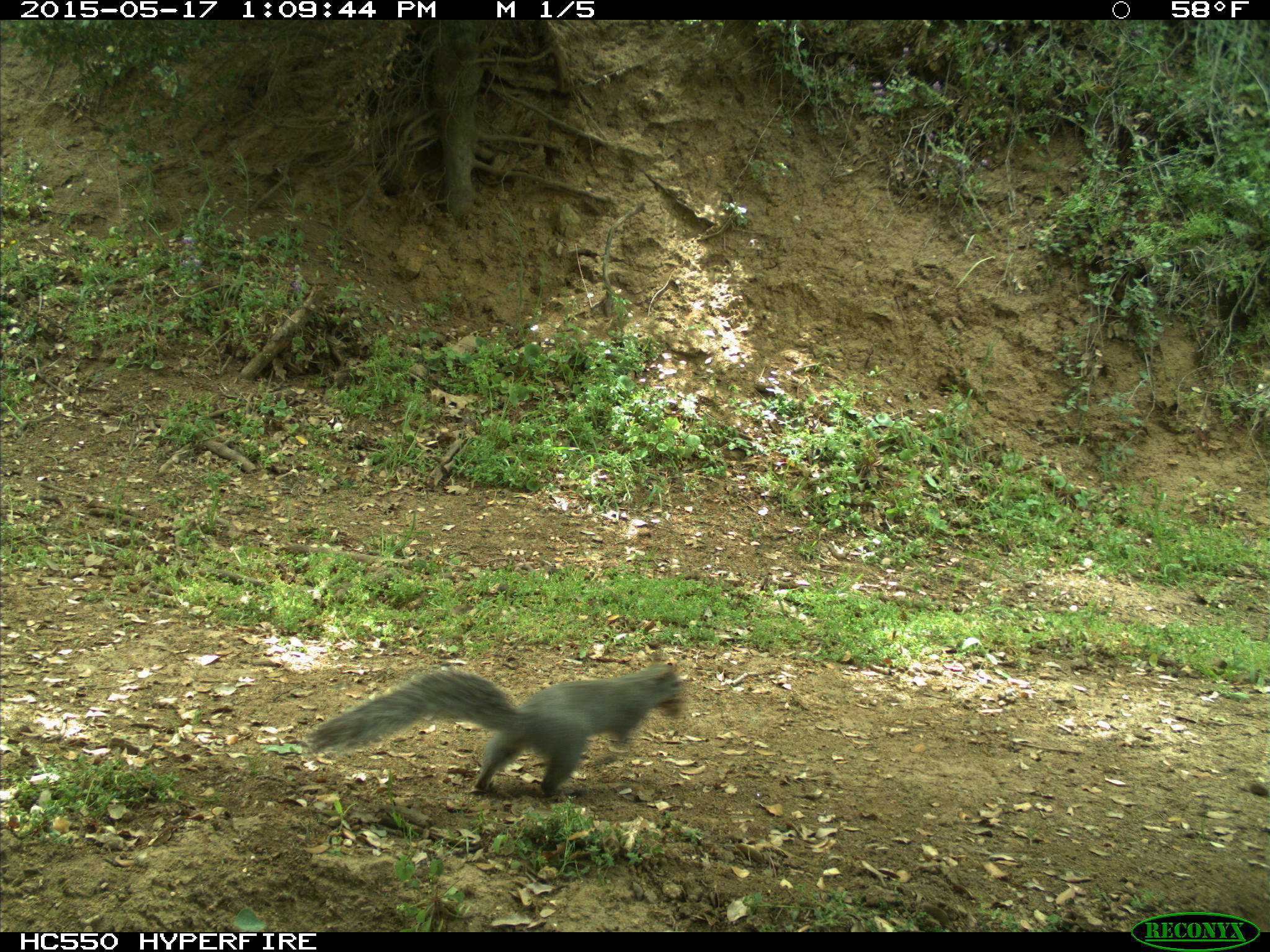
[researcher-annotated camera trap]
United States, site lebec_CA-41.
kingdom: Animalia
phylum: Chordata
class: Mammalia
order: Rodentia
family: Sciuridae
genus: Sciurus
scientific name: Sciurus carolinensis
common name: eastern gray squirrel